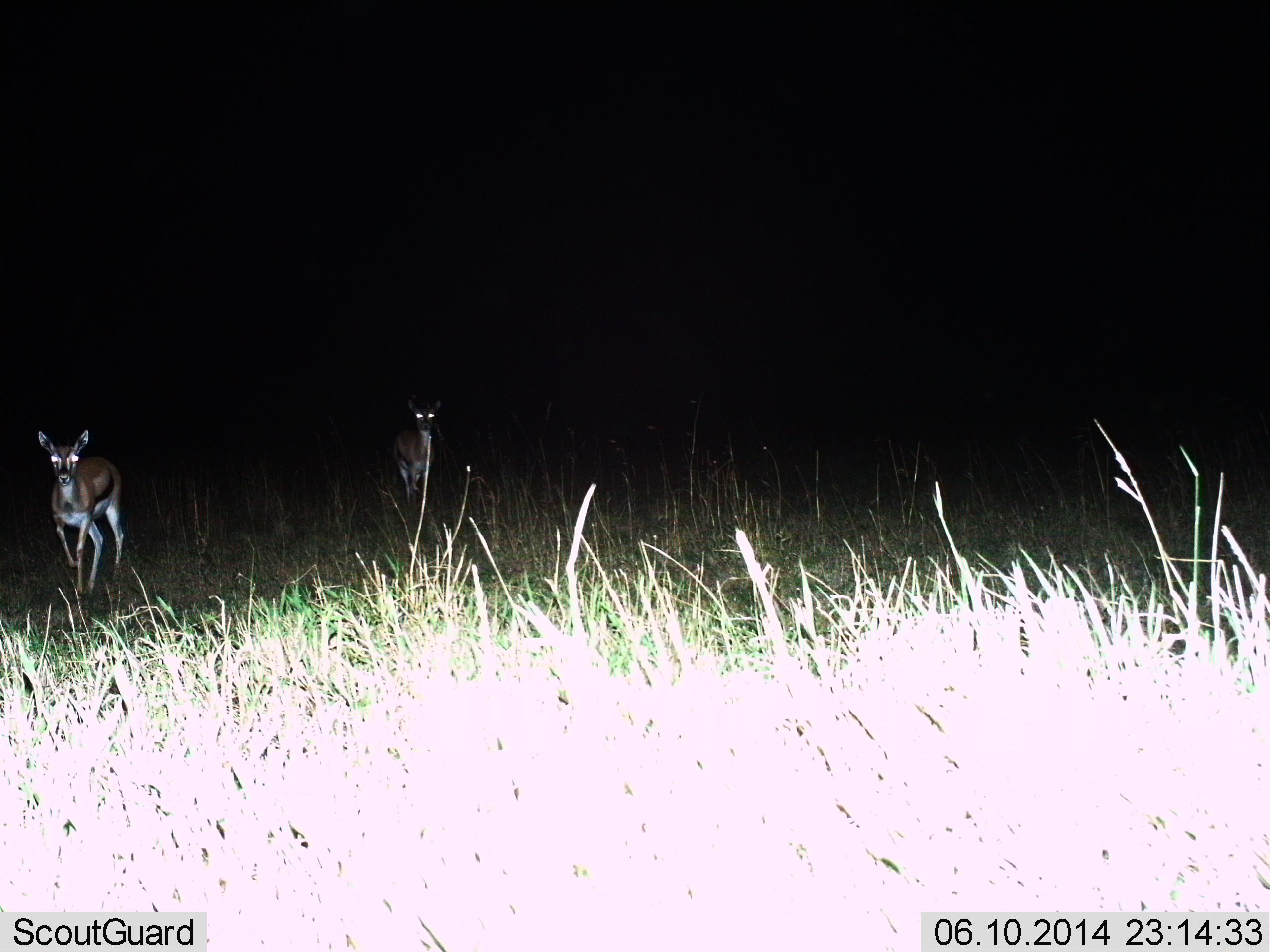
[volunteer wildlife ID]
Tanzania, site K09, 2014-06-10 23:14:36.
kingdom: Animalia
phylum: Chordata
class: Mammalia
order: Artiodactyla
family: Bovidae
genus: Eudorcas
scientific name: Eudorcas thomsonii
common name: thomson's gazelle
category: gazellethomsons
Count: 2.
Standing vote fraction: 32%.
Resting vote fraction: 0%.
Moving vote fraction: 73%.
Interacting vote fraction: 0%.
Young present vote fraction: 0%.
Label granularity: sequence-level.